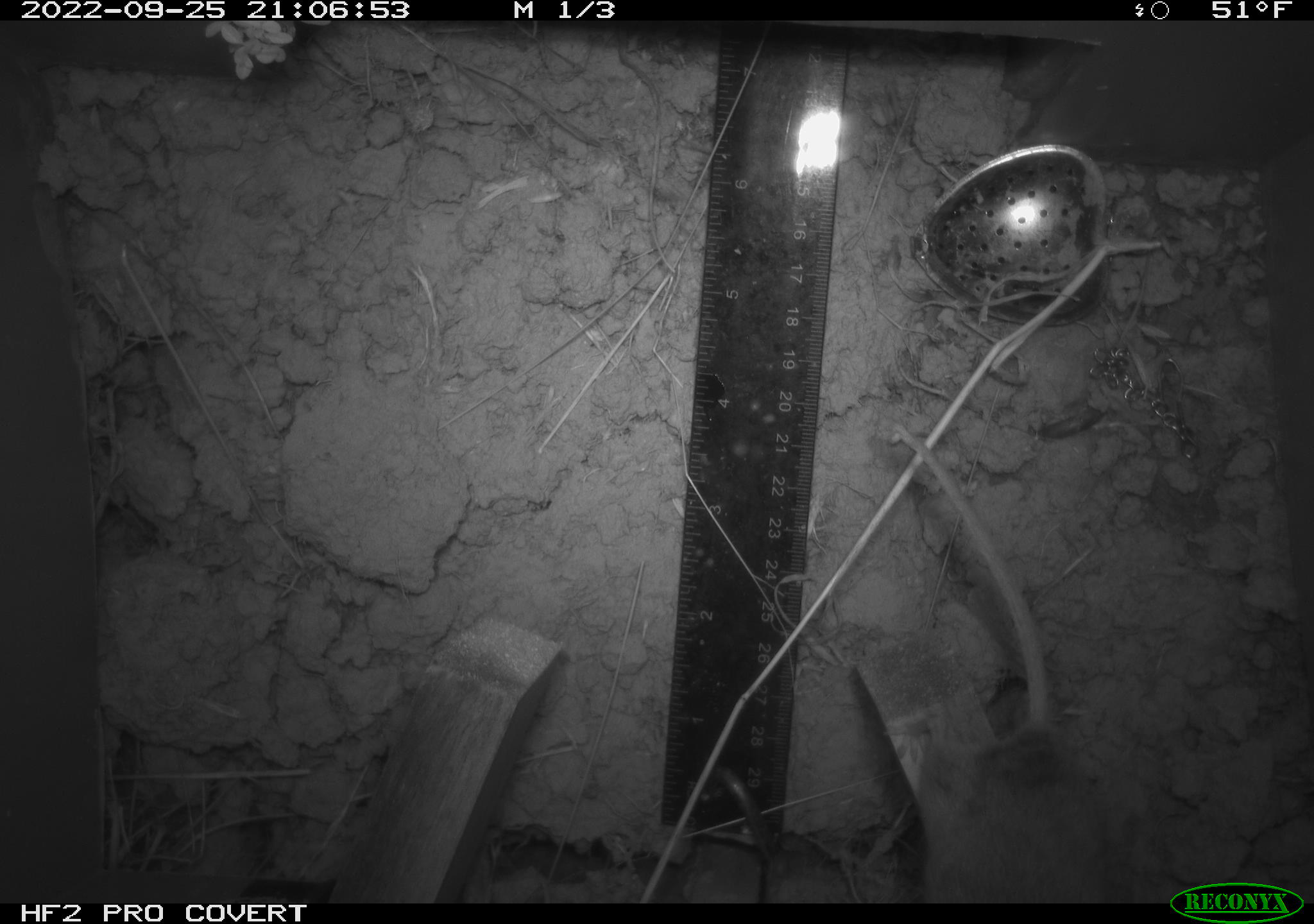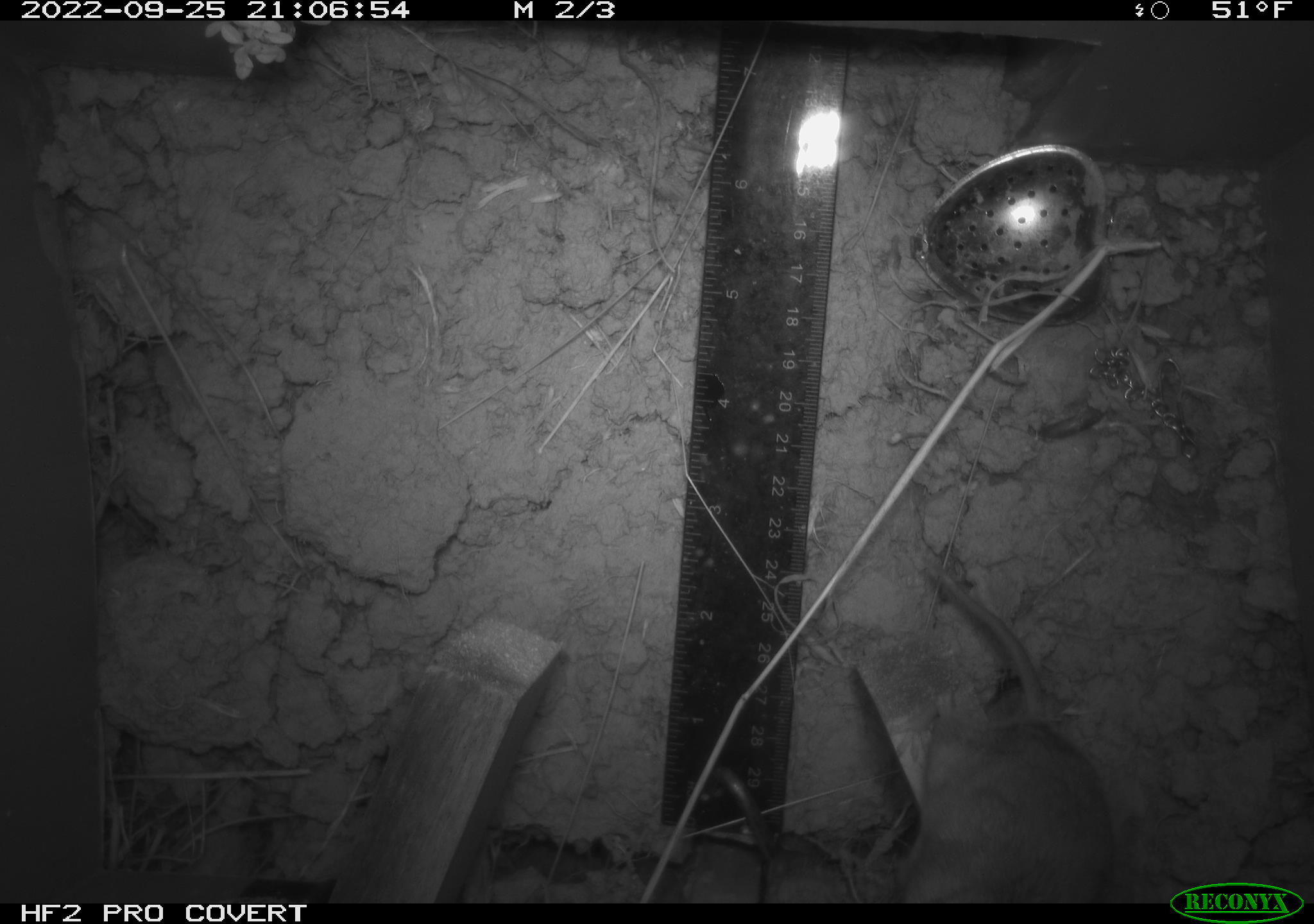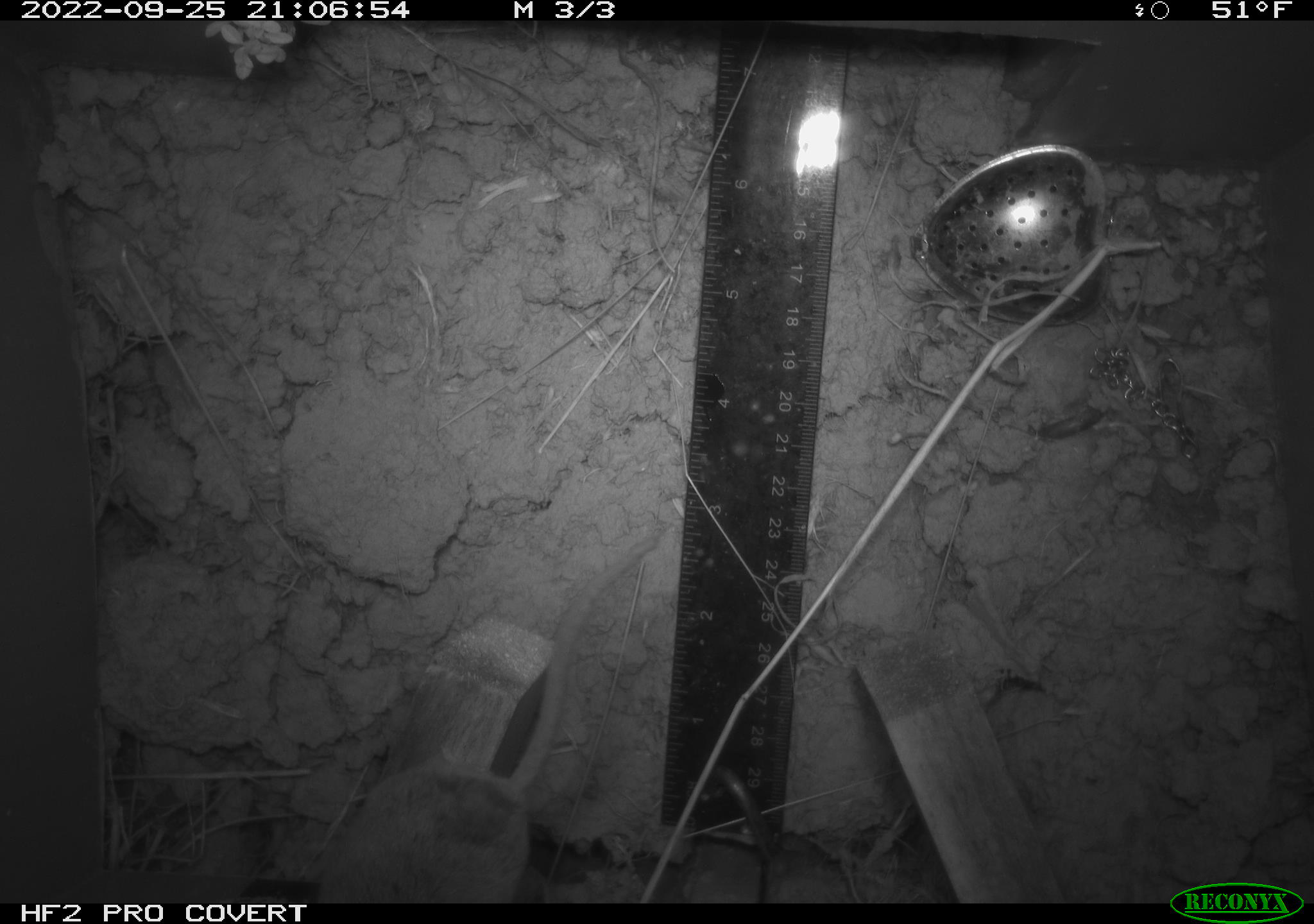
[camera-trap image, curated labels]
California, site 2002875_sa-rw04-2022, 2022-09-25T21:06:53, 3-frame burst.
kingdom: Animalia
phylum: Chordata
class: Mammalia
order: Rodentia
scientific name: Rodentia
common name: mouse species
Mouse species (Rodentia).